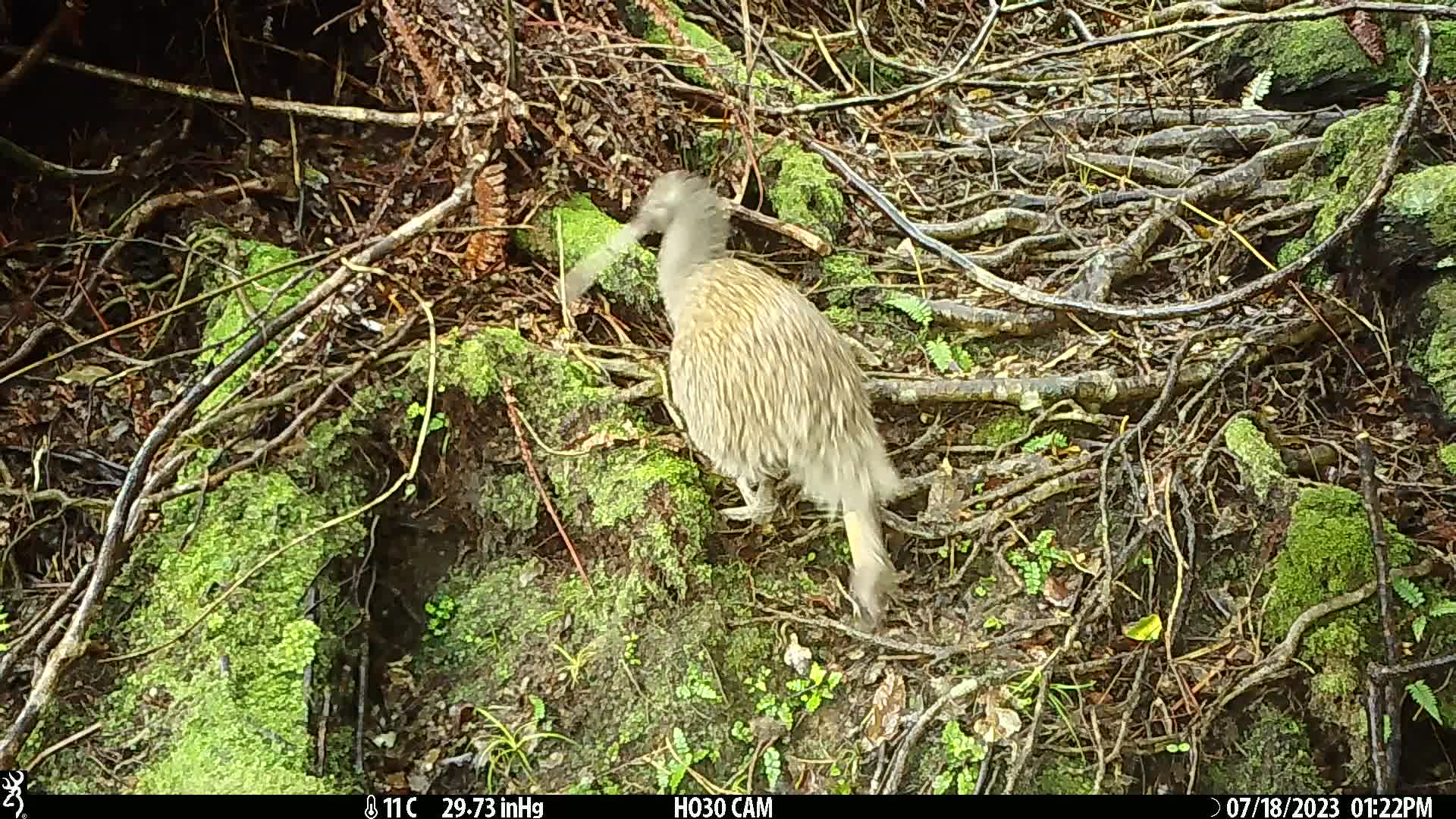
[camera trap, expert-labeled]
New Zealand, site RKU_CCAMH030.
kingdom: Animalia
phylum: Chordata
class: Aves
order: Apterygiformes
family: Apterygidae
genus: Apteryx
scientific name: Apteryx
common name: kiwi